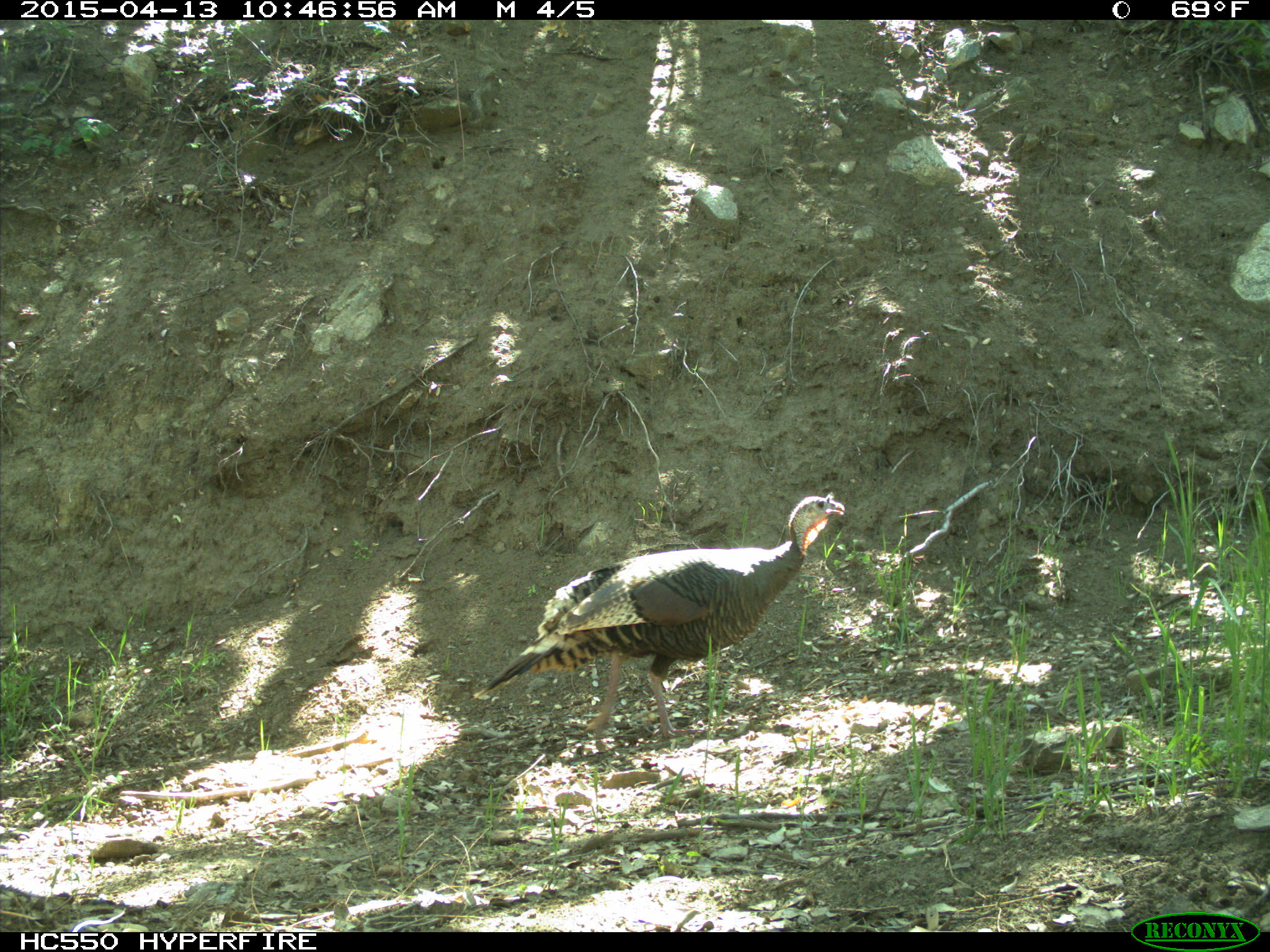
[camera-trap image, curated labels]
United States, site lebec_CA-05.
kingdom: Animalia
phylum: Chordata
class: Aves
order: Galliformes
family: Phasianidae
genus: Meleagris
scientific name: Meleagris gallopavo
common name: wild turkey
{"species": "Meleagris gallopavo (wild turkey)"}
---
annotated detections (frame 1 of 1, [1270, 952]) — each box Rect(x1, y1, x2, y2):
animal: Rect(486, 490, 846, 763)